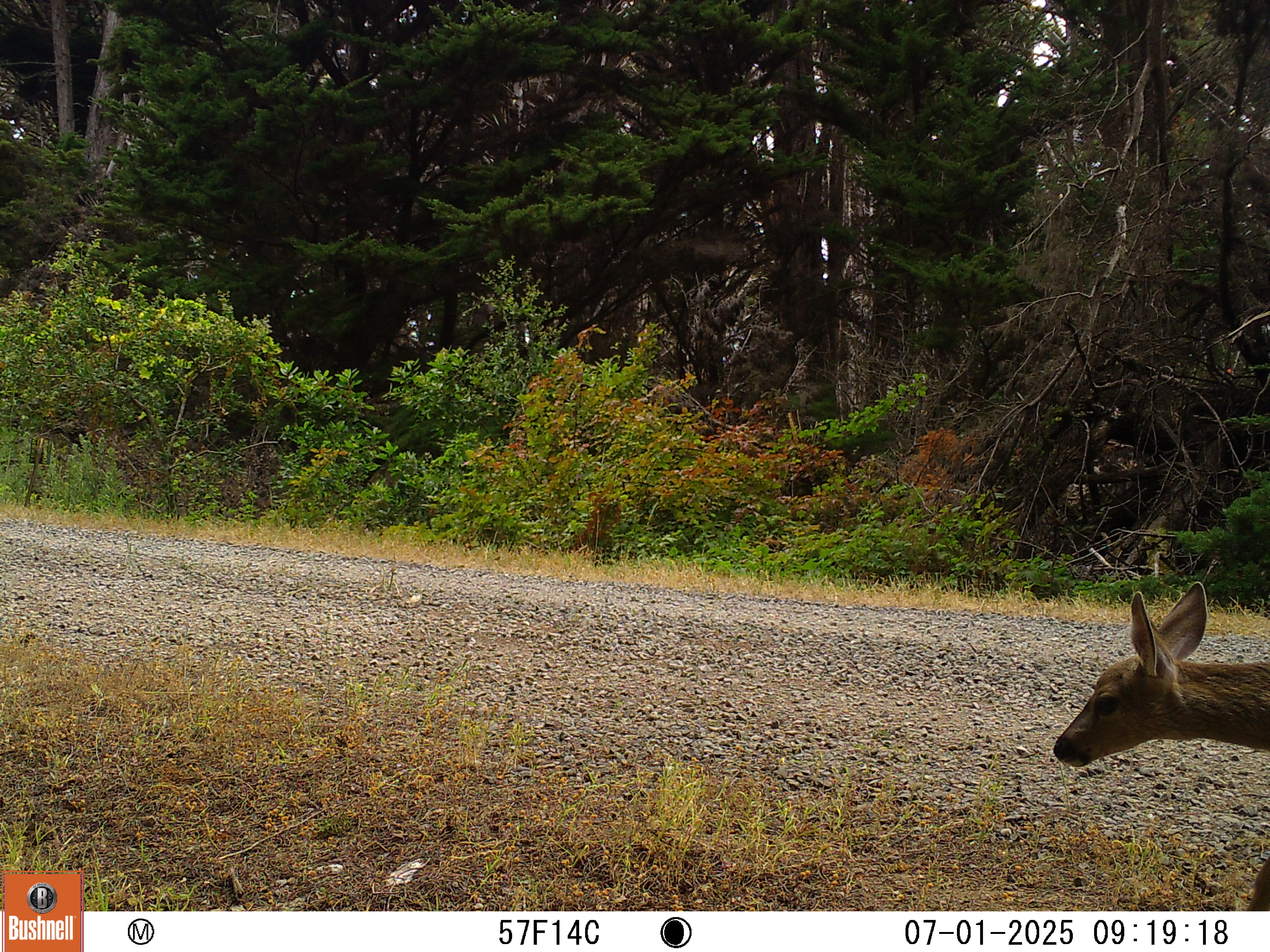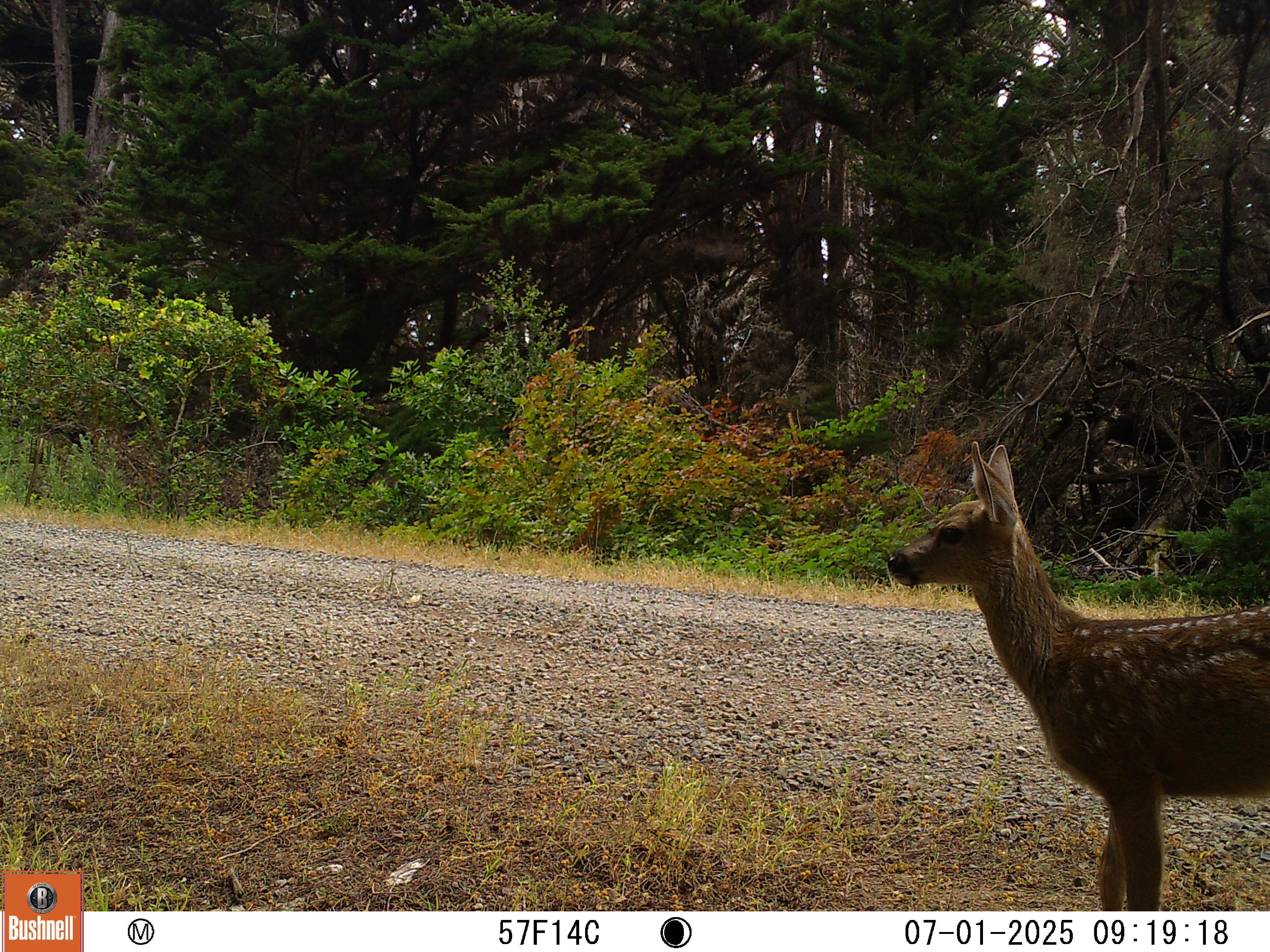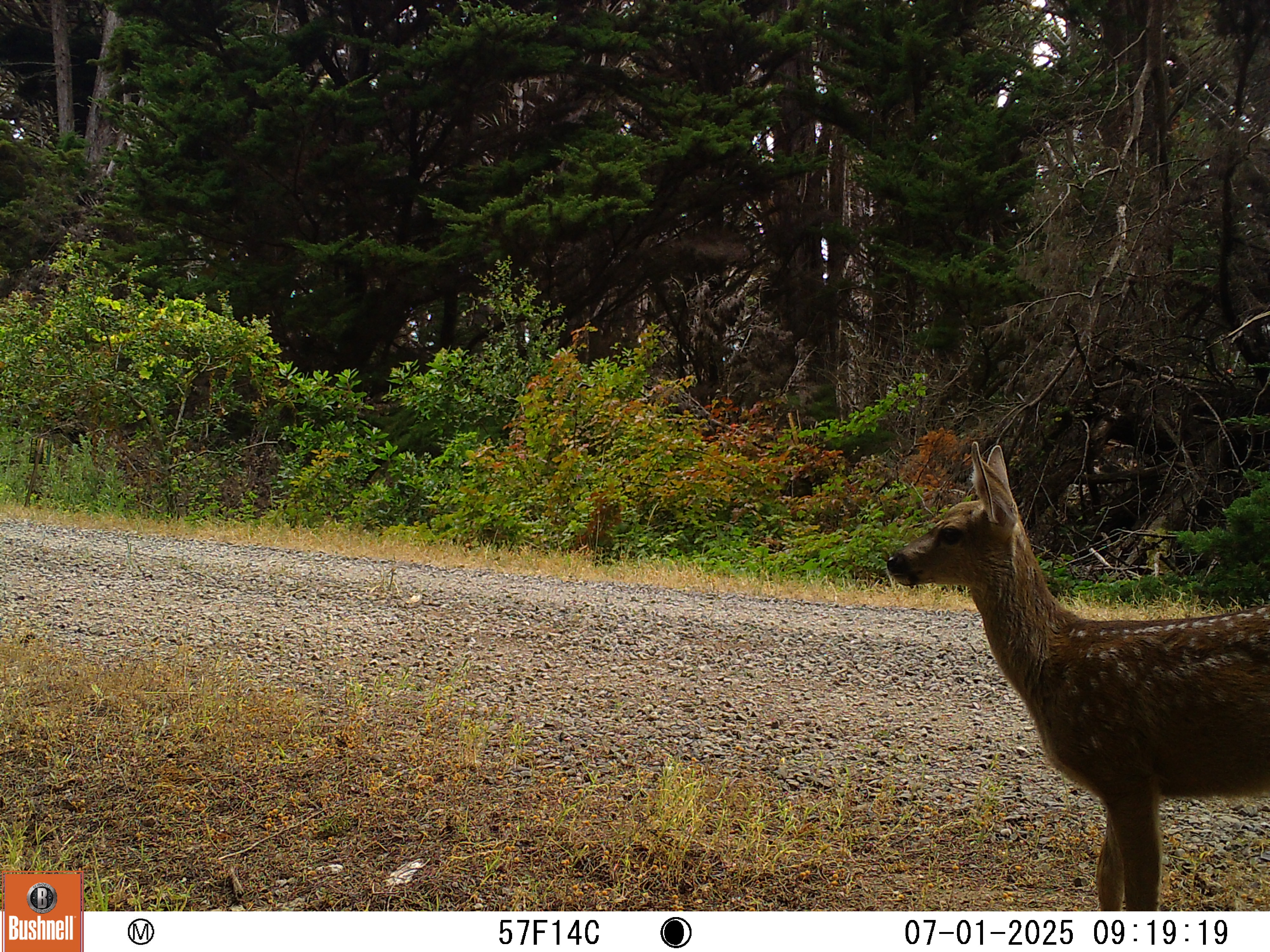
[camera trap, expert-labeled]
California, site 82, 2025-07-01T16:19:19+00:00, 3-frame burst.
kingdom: Animalia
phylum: Chordata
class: Mammalia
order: Artiodactyla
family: Cervidae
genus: Odocoileus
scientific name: Odocoileus hemionus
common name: mule deer